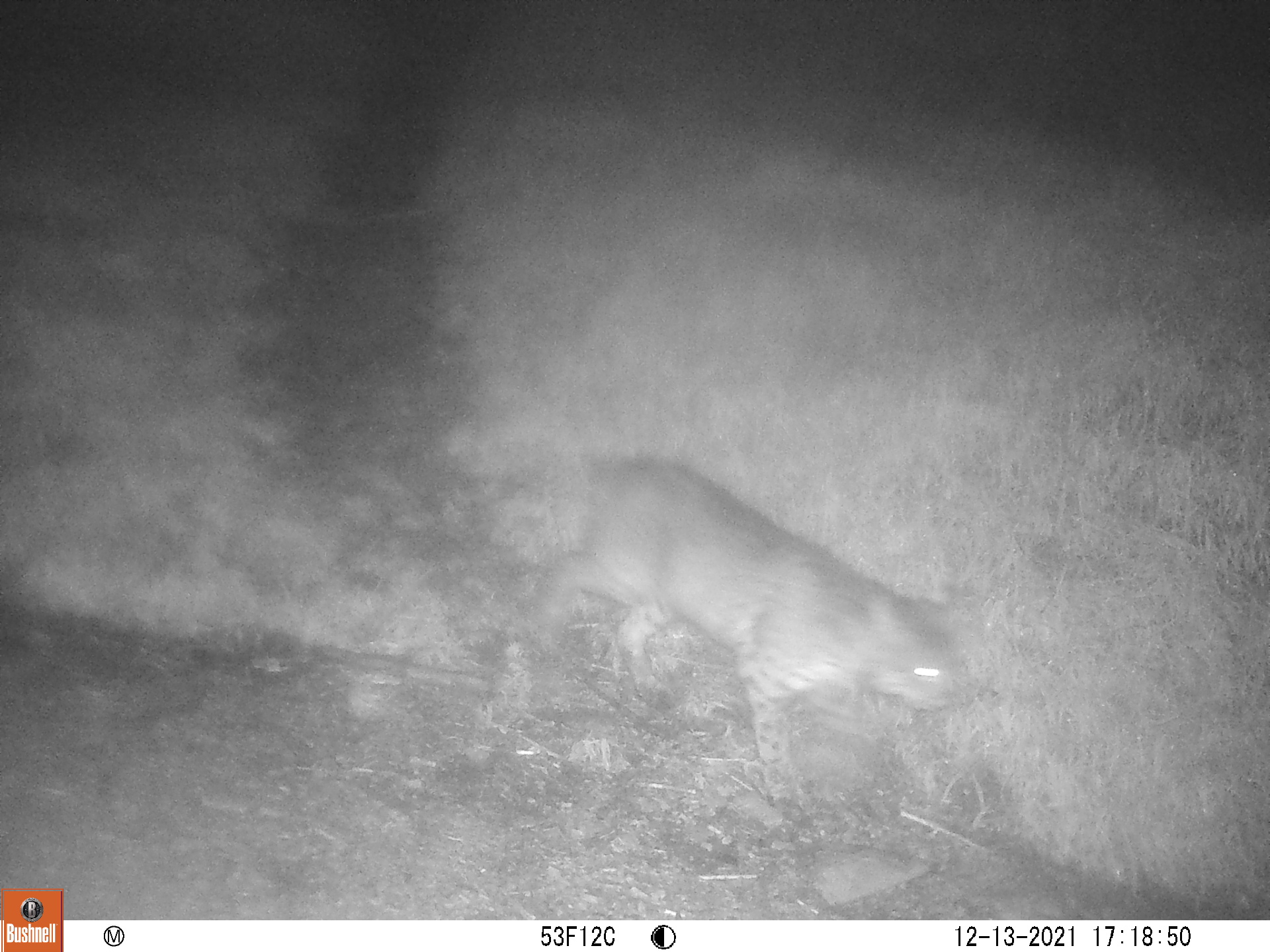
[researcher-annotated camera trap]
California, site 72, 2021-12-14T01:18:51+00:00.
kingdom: Animalia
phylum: Chordata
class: Mammalia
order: Carnivora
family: Felidae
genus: Lynx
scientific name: Lynx rufus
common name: bobcat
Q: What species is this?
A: Bobcat (Lynx rufus).